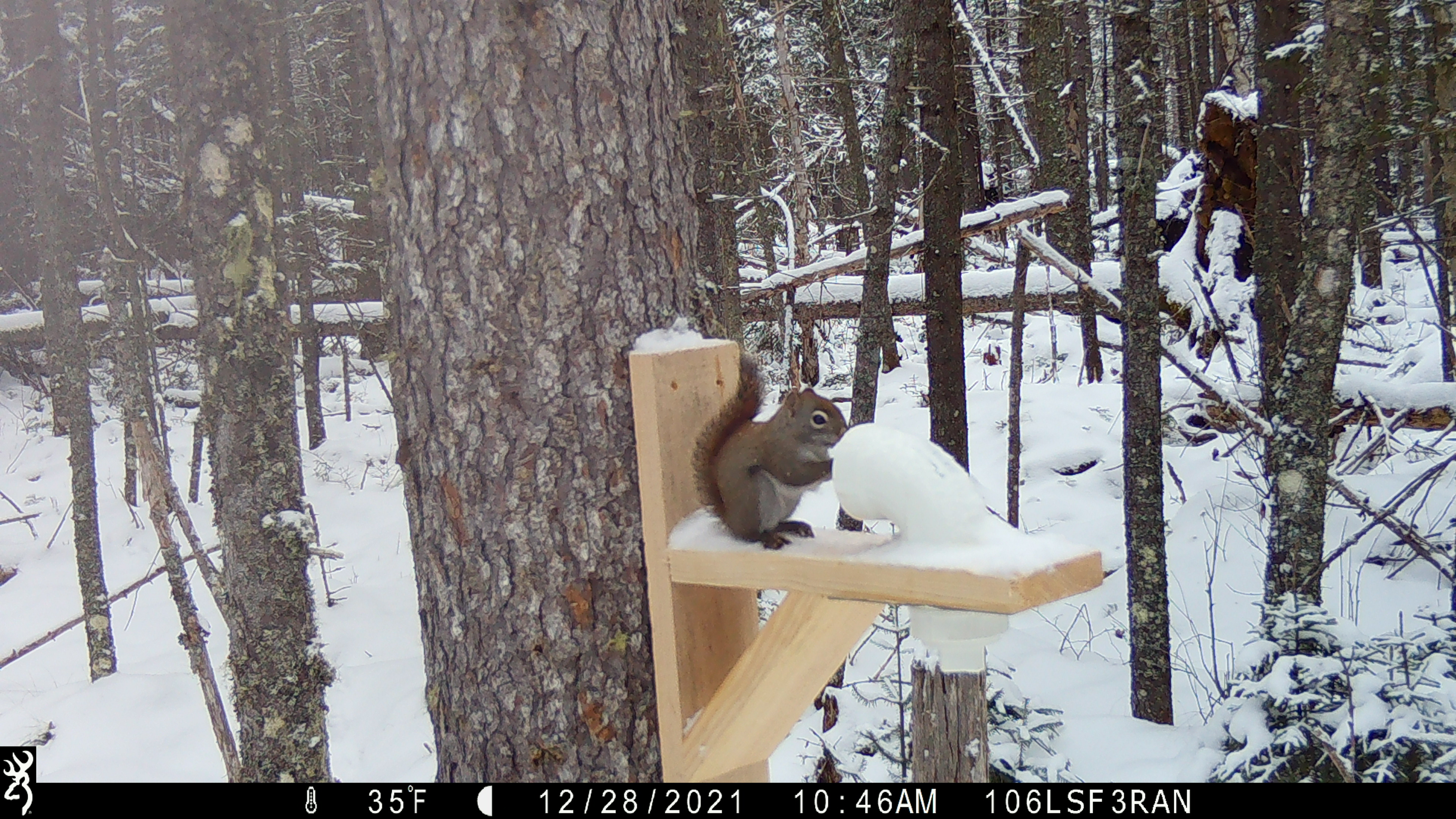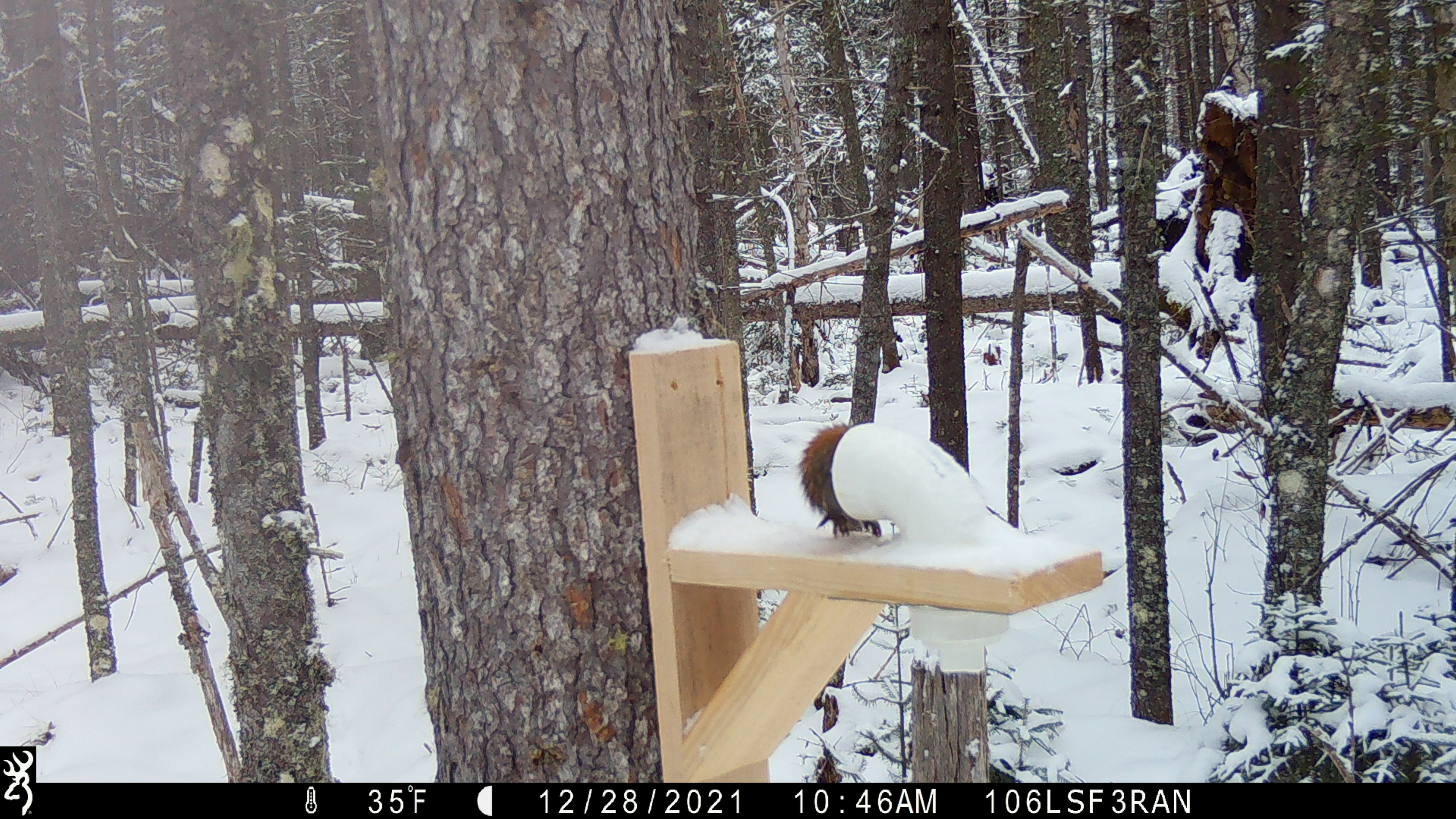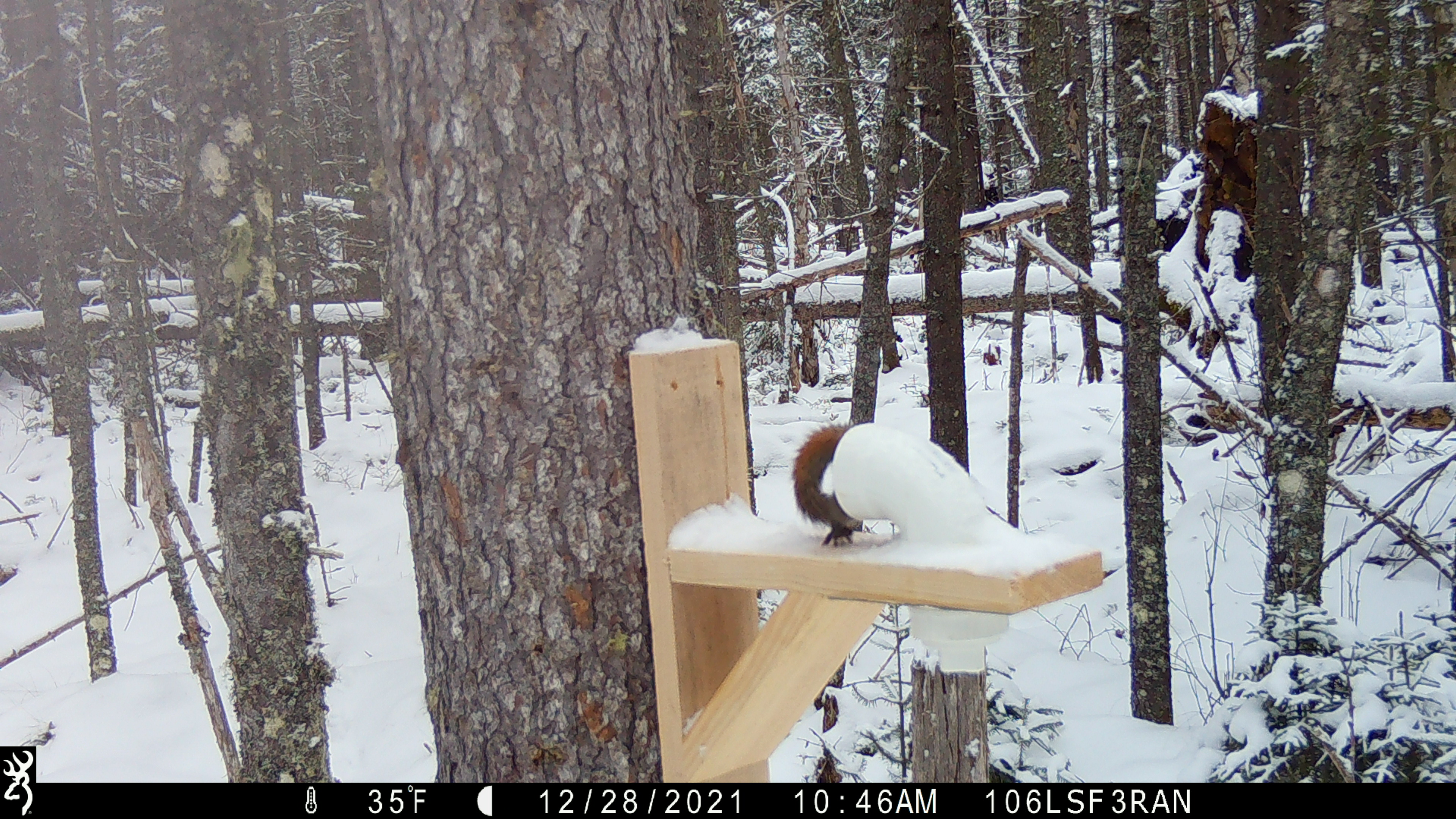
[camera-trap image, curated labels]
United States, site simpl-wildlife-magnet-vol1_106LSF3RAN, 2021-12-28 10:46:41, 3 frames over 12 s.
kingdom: Animalia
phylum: Chordata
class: Mammalia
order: Rodentia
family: Sciuridae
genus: Tamiasciurus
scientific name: Tamiasciurus hudsonicus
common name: red squirrel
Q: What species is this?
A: Red squirrel (Tamiasciurus hudsonicus).